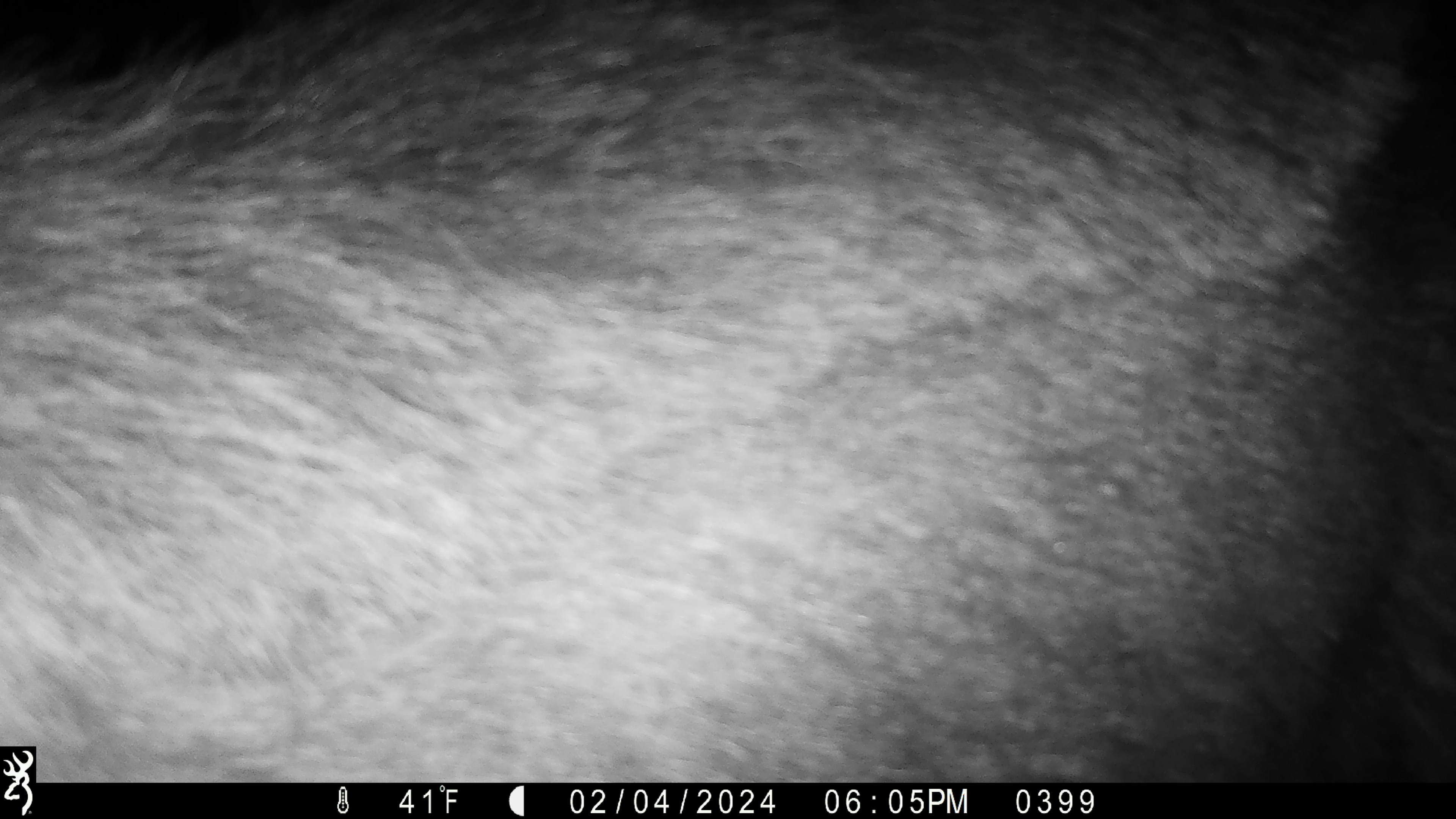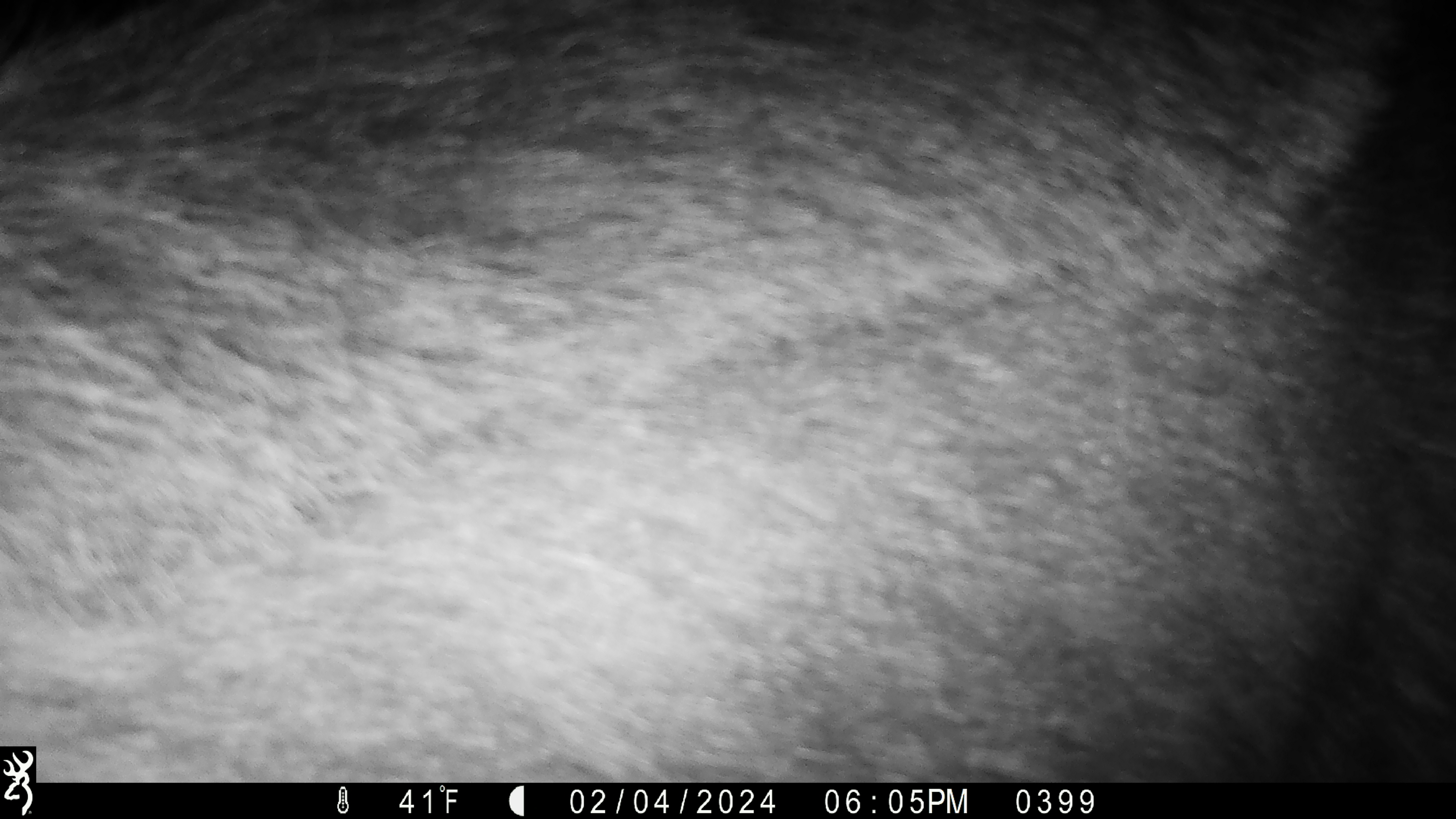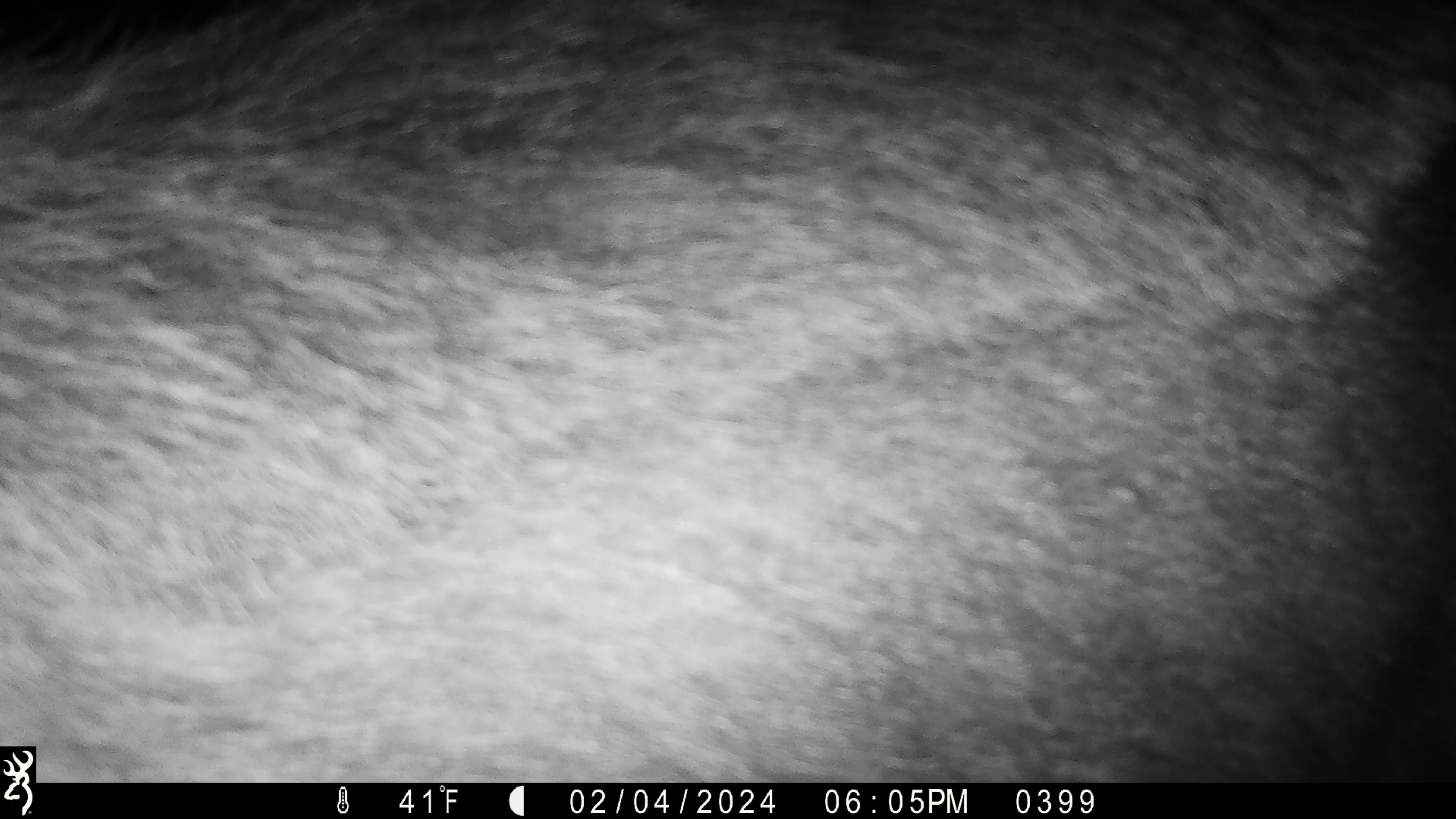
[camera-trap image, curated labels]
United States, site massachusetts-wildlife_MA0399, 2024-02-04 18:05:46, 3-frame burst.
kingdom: Animalia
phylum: Chordata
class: Mammalia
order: Artiodactyla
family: Cervidae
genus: Alces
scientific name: Alces alces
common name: moose